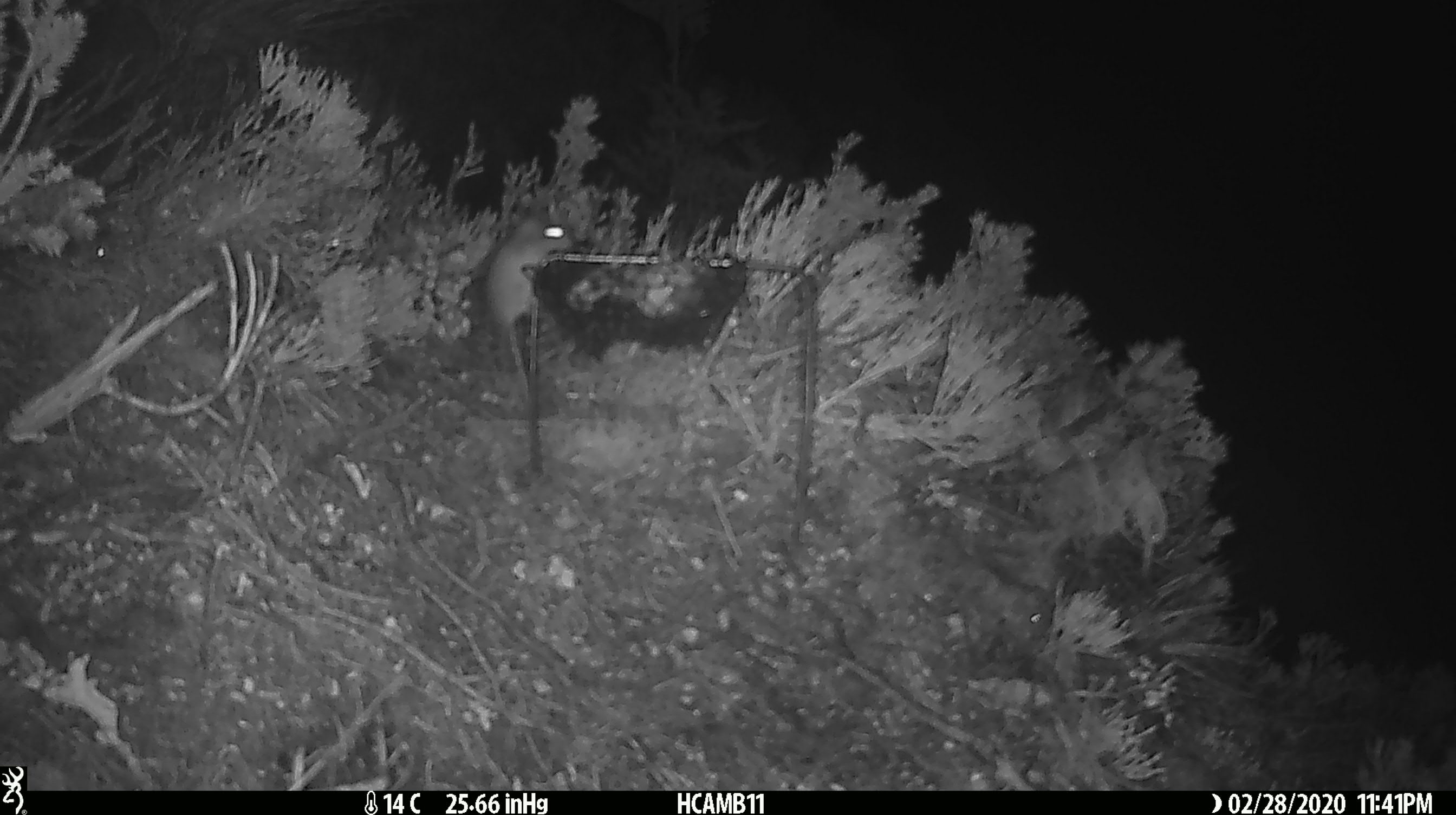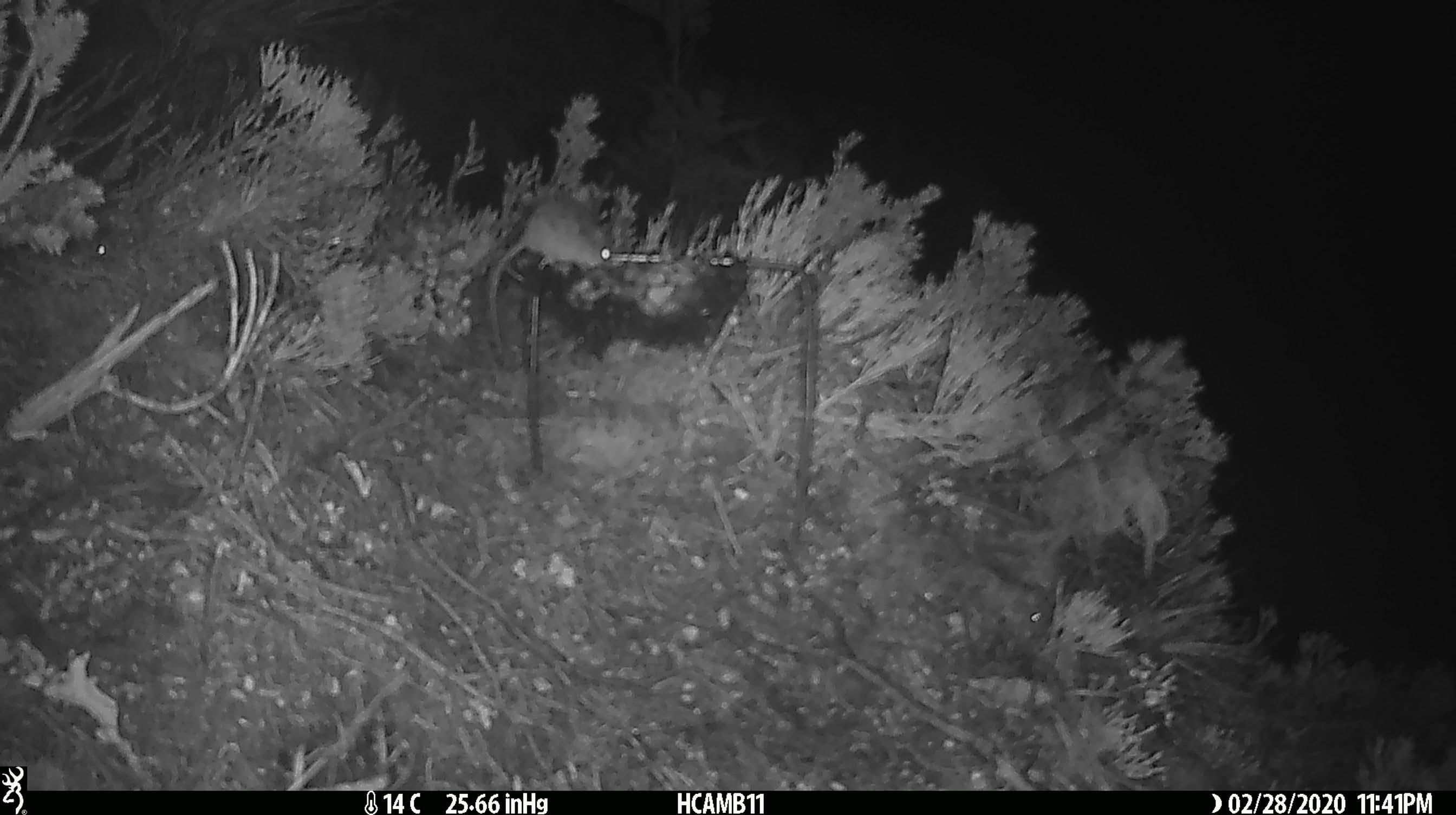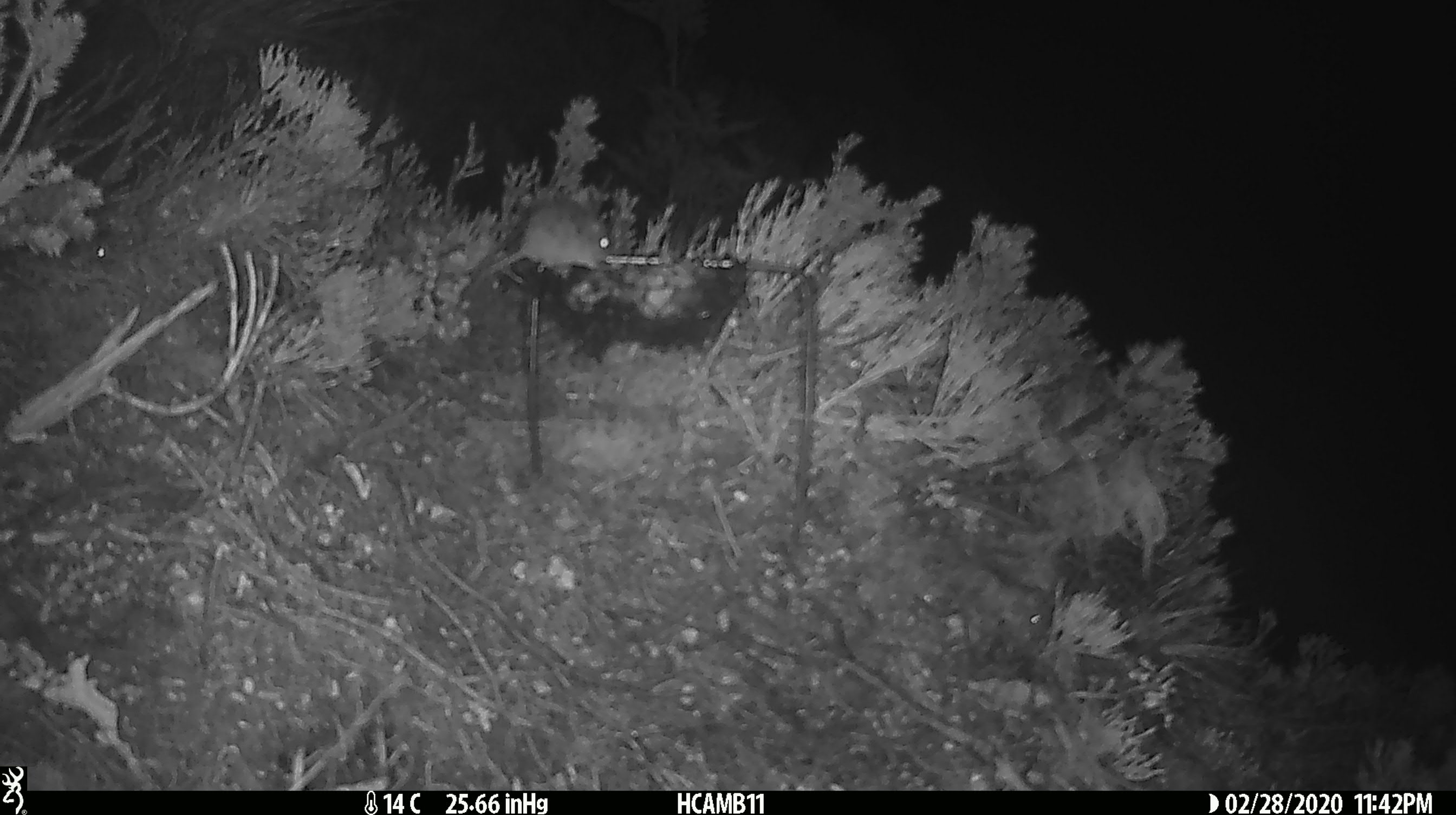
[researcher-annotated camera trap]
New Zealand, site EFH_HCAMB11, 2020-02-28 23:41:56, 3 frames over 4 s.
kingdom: Animalia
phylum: Chordata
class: Mammalia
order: Rodentia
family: Muridae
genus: Mus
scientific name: Mus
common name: mouse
Mouse (Mus).